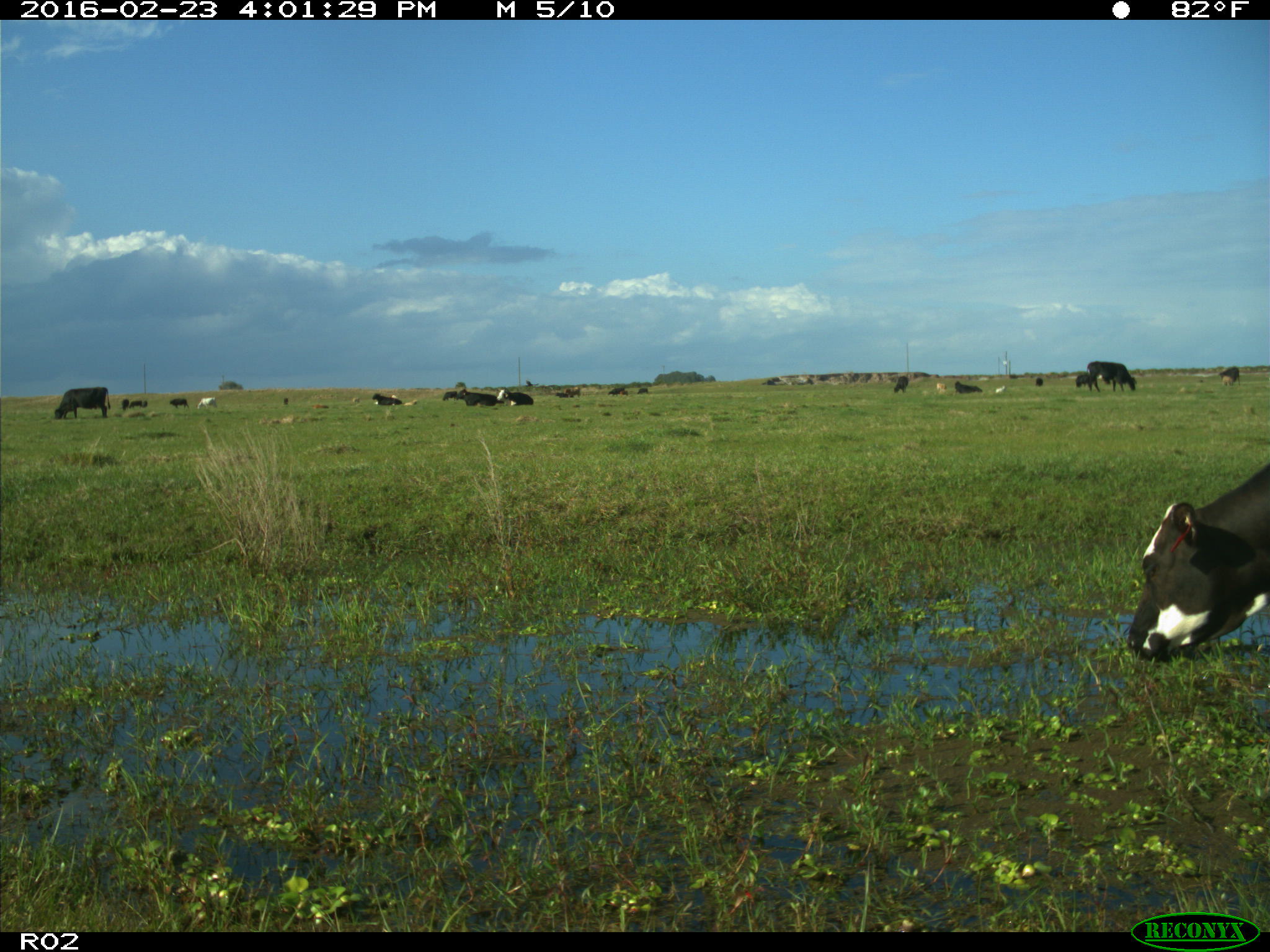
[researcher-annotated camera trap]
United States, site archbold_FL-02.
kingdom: Animalia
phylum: Chordata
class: Mammalia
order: Artiodactyla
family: Bovidae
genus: Bos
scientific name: Bos taurus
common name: domestic cow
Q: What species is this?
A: Bos taurus (domestic cow).